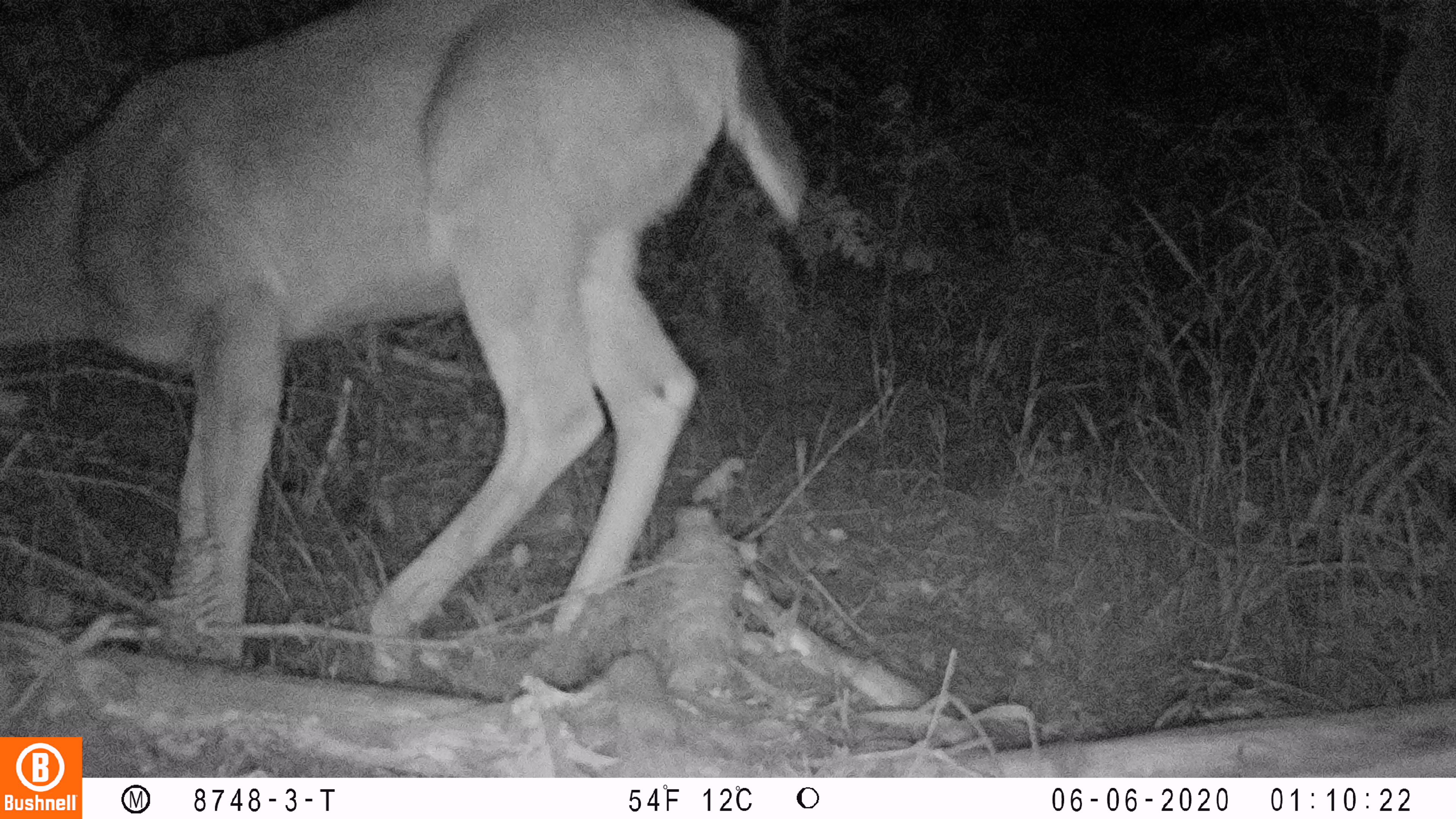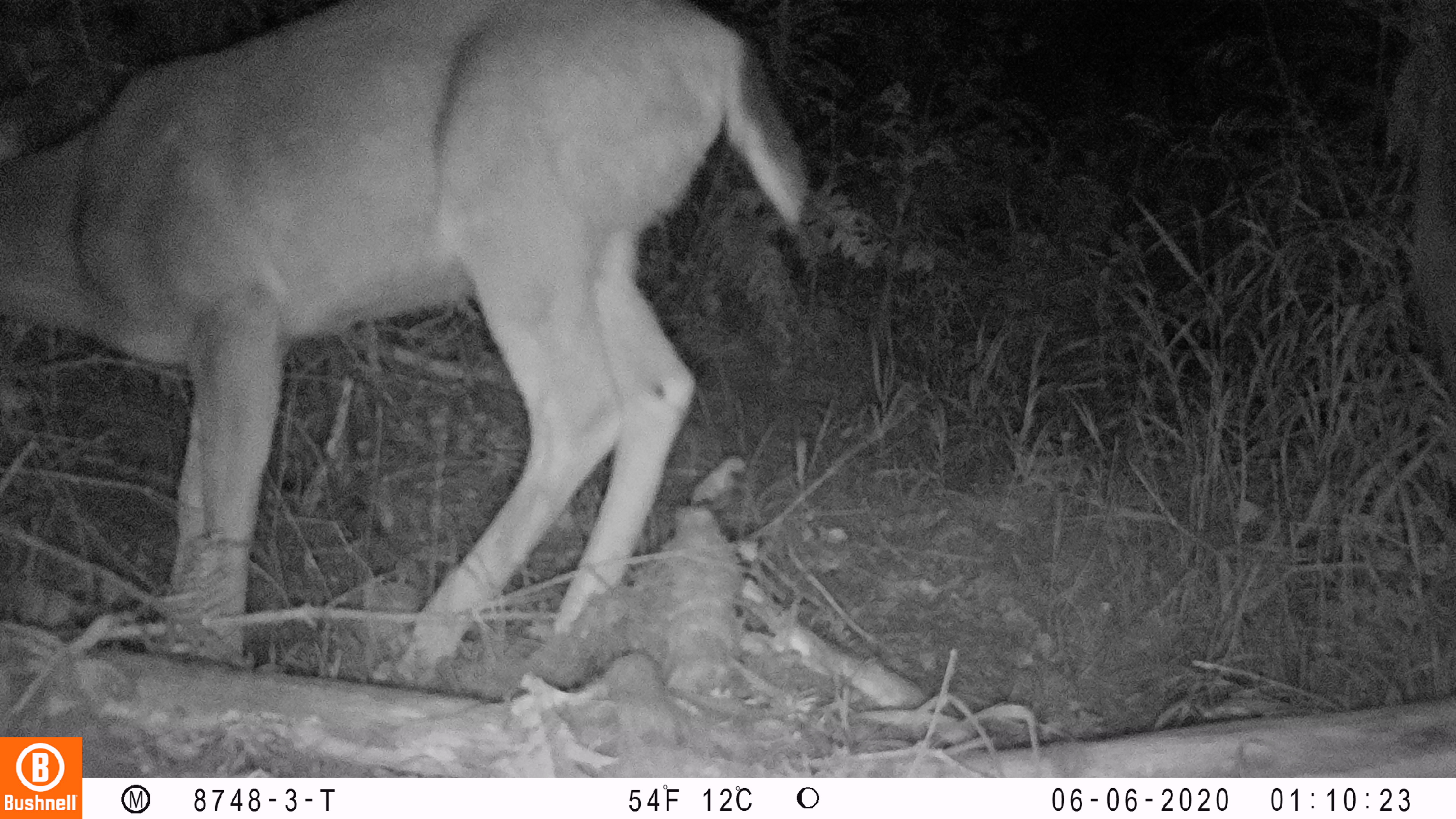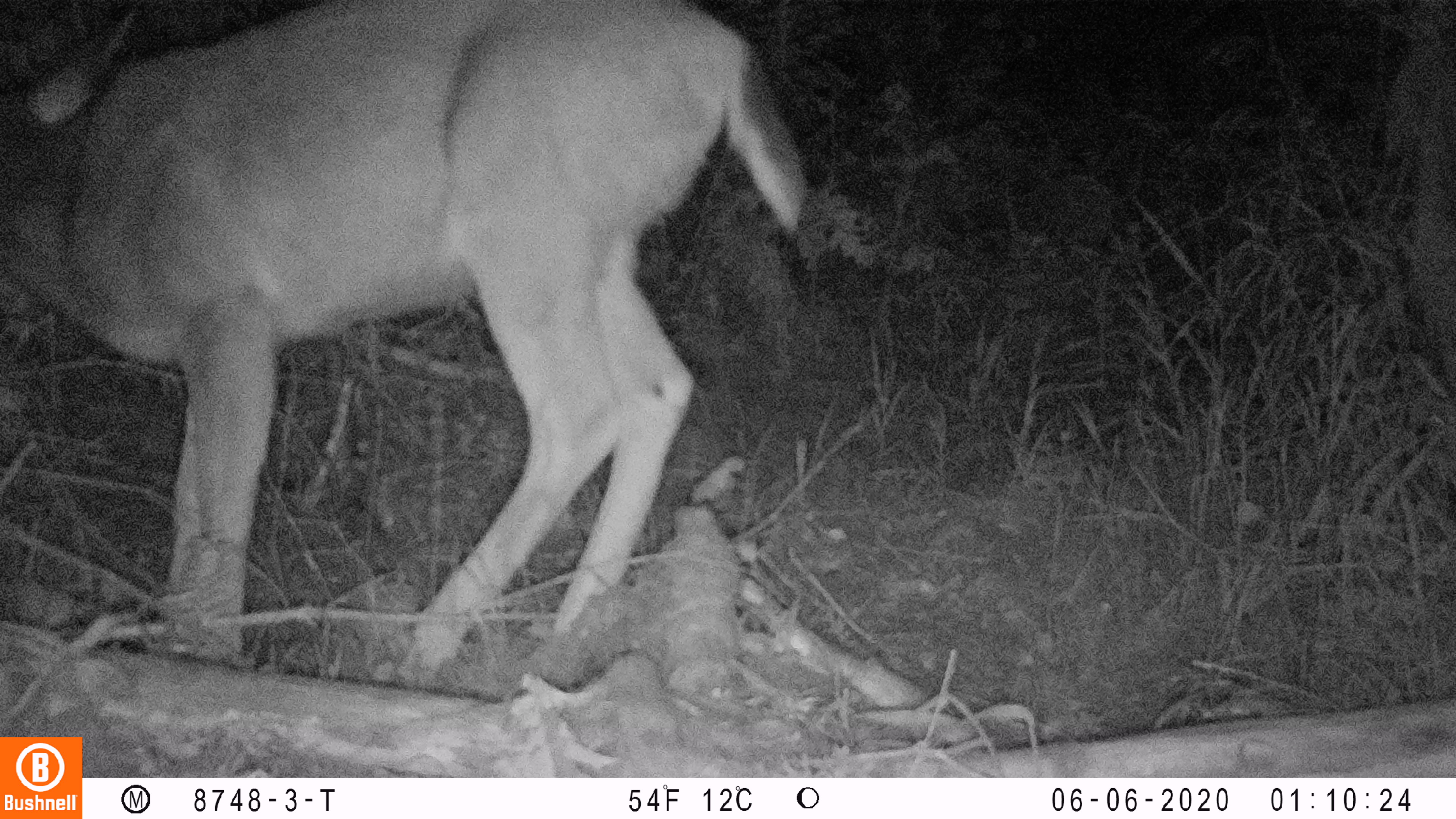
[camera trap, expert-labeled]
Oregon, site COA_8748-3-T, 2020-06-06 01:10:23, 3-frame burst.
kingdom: Animalia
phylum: Chordata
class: Mammalia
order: Artiodactyla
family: Cervidae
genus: Odocoileus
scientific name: Odocoileus hemionus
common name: black-tailed deer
Black-tailed deer (Odocoileus hemionus).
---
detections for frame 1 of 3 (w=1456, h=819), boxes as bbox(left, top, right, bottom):
black-tailed deer: bbox(0, 0, 802, 656)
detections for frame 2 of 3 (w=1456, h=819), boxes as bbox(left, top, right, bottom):
black-tailed deer: bbox(0, 1, 812, 653)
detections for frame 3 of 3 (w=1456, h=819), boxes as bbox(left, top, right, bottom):
black-tailed deer: bbox(0, 2, 804, 658)